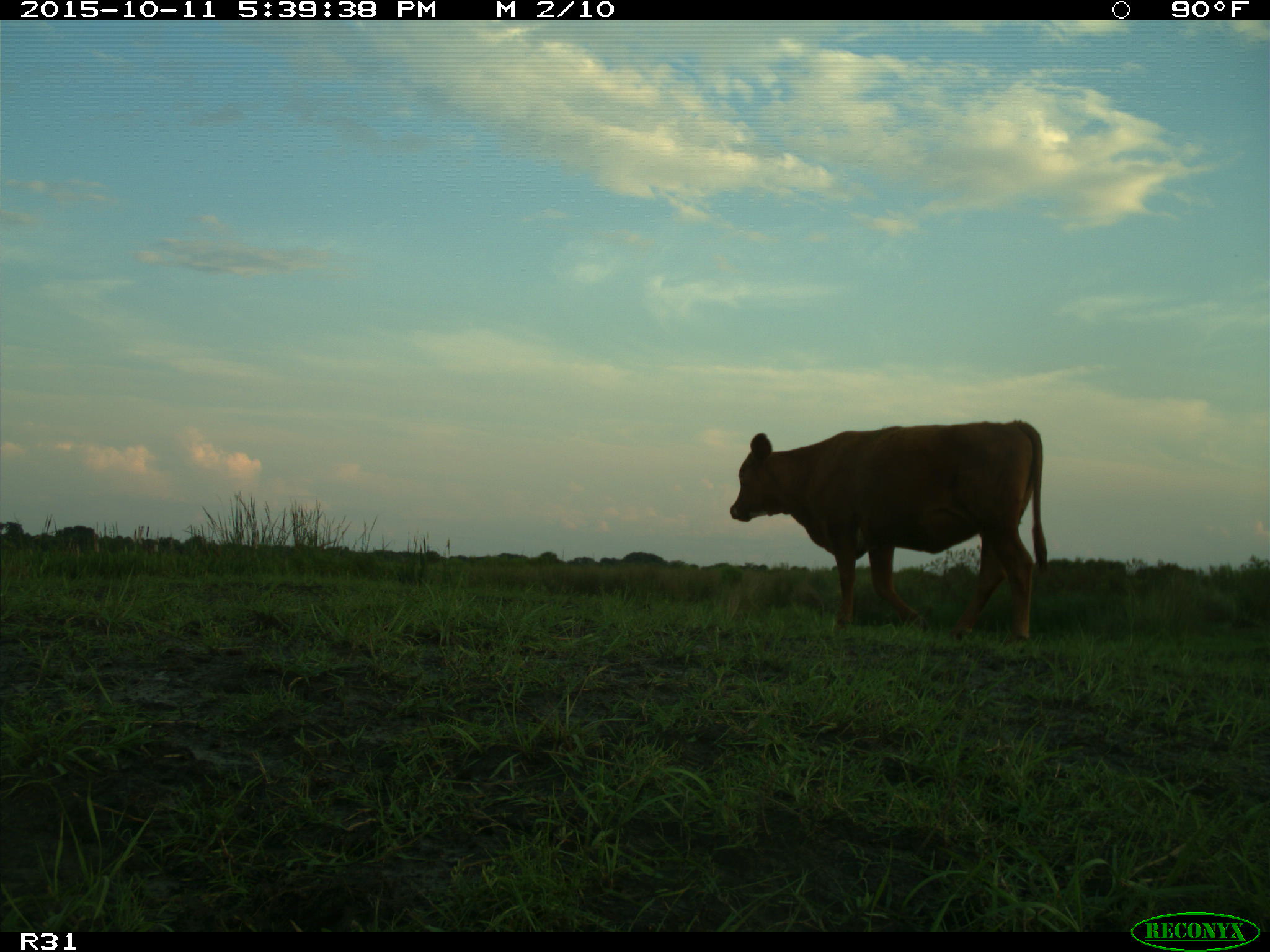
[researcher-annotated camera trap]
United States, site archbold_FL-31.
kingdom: Animalia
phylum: Chordata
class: Mammalia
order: Artiodactyla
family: Bovidae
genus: Bos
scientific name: Bos taurus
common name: domestic cow